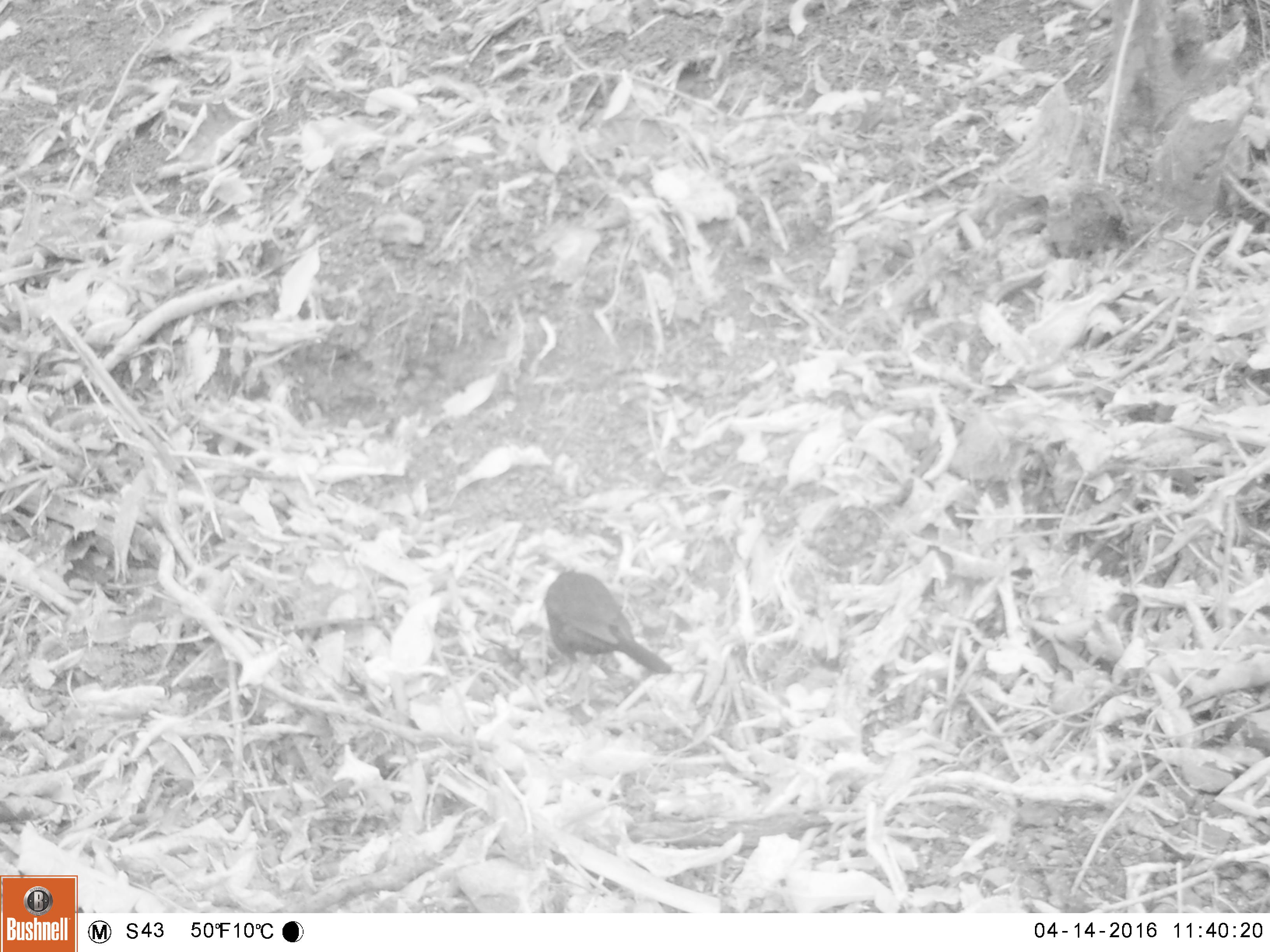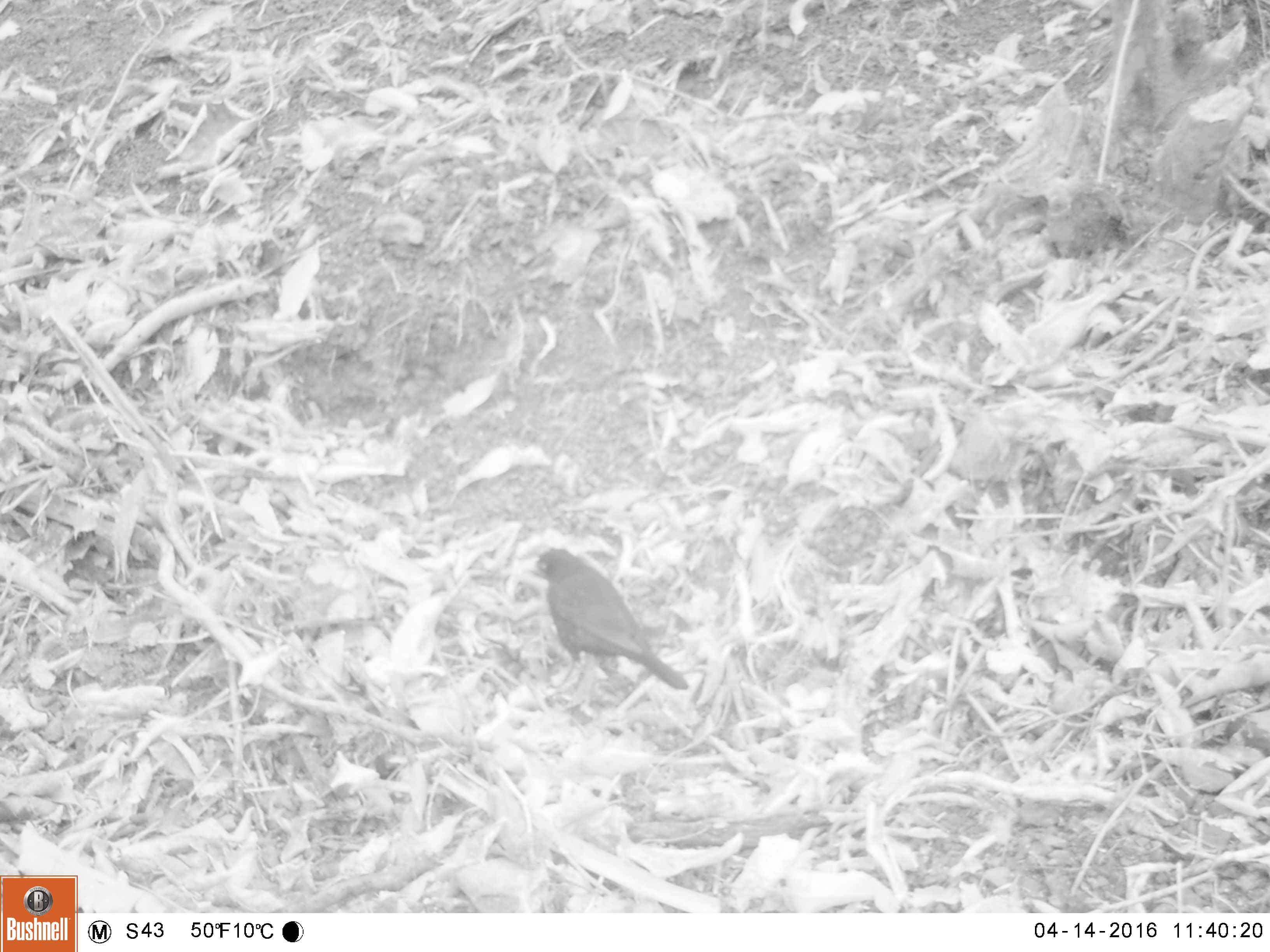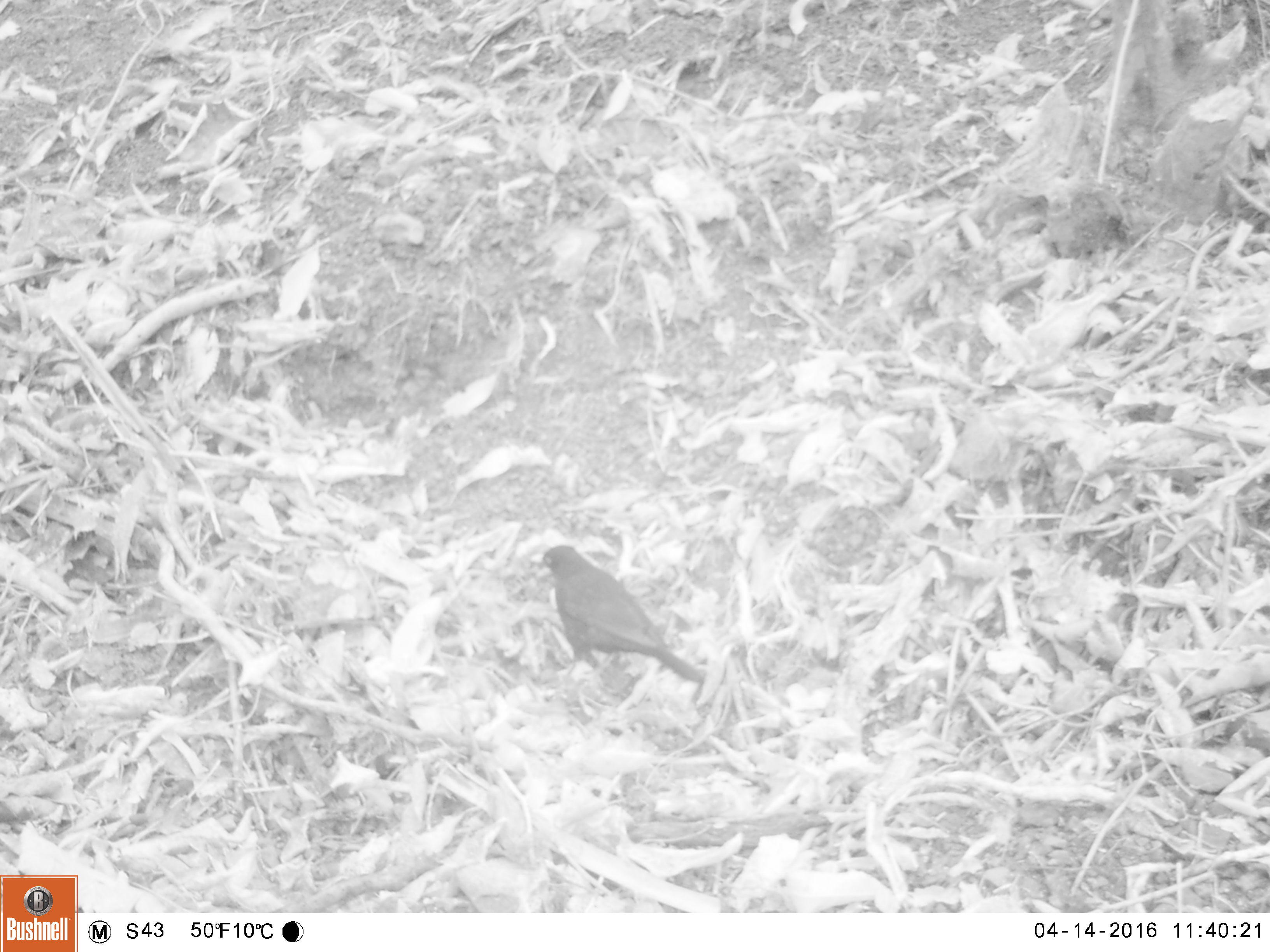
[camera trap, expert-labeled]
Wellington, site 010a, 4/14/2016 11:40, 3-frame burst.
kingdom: Animalia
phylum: Chordata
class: Aves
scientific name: Aves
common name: bird